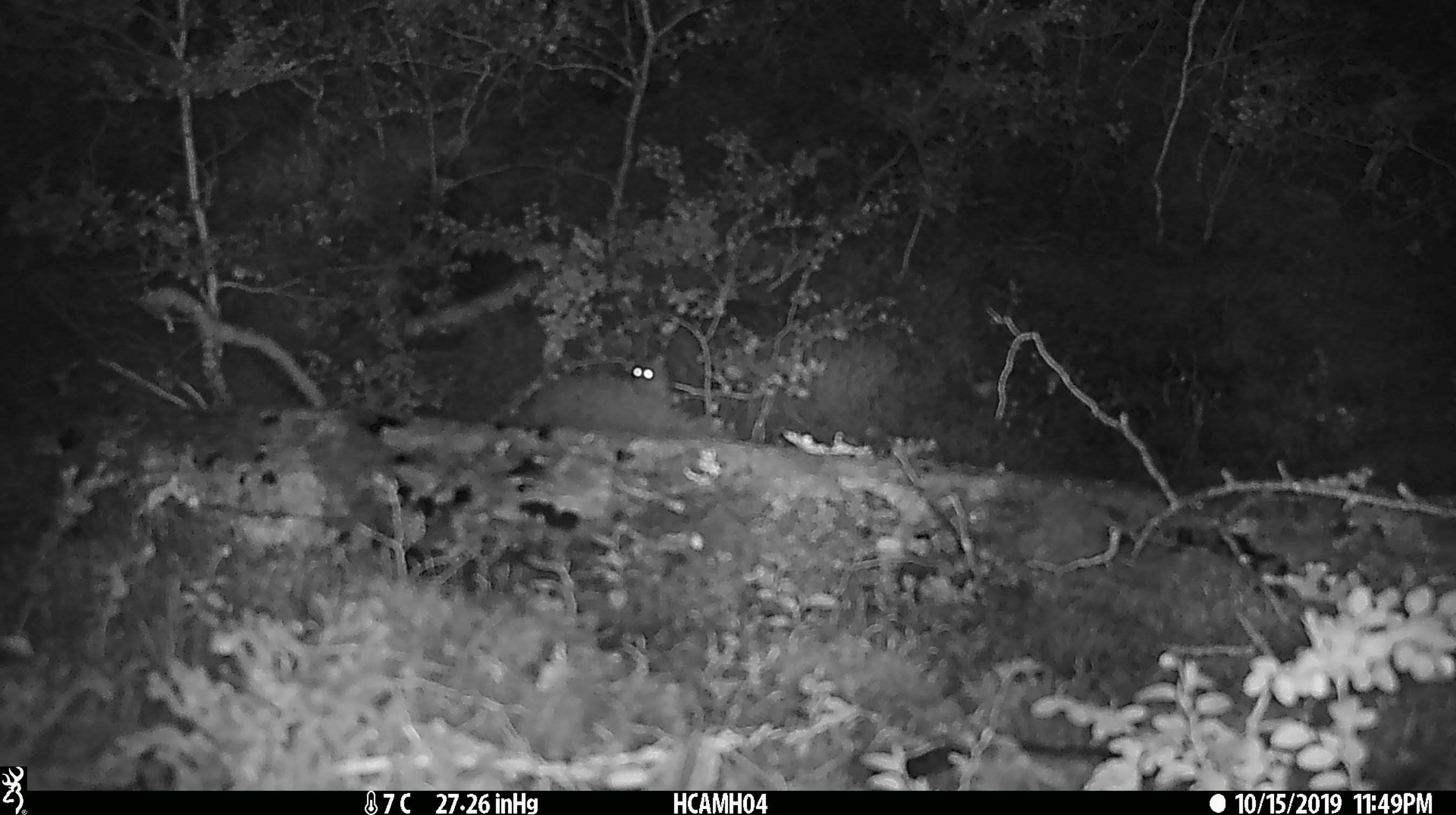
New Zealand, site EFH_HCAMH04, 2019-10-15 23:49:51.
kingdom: Animalia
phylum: Chordata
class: Mammalia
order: Rodentia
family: Muridae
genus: Mus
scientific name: Mus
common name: mouse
Mouse (Mus).